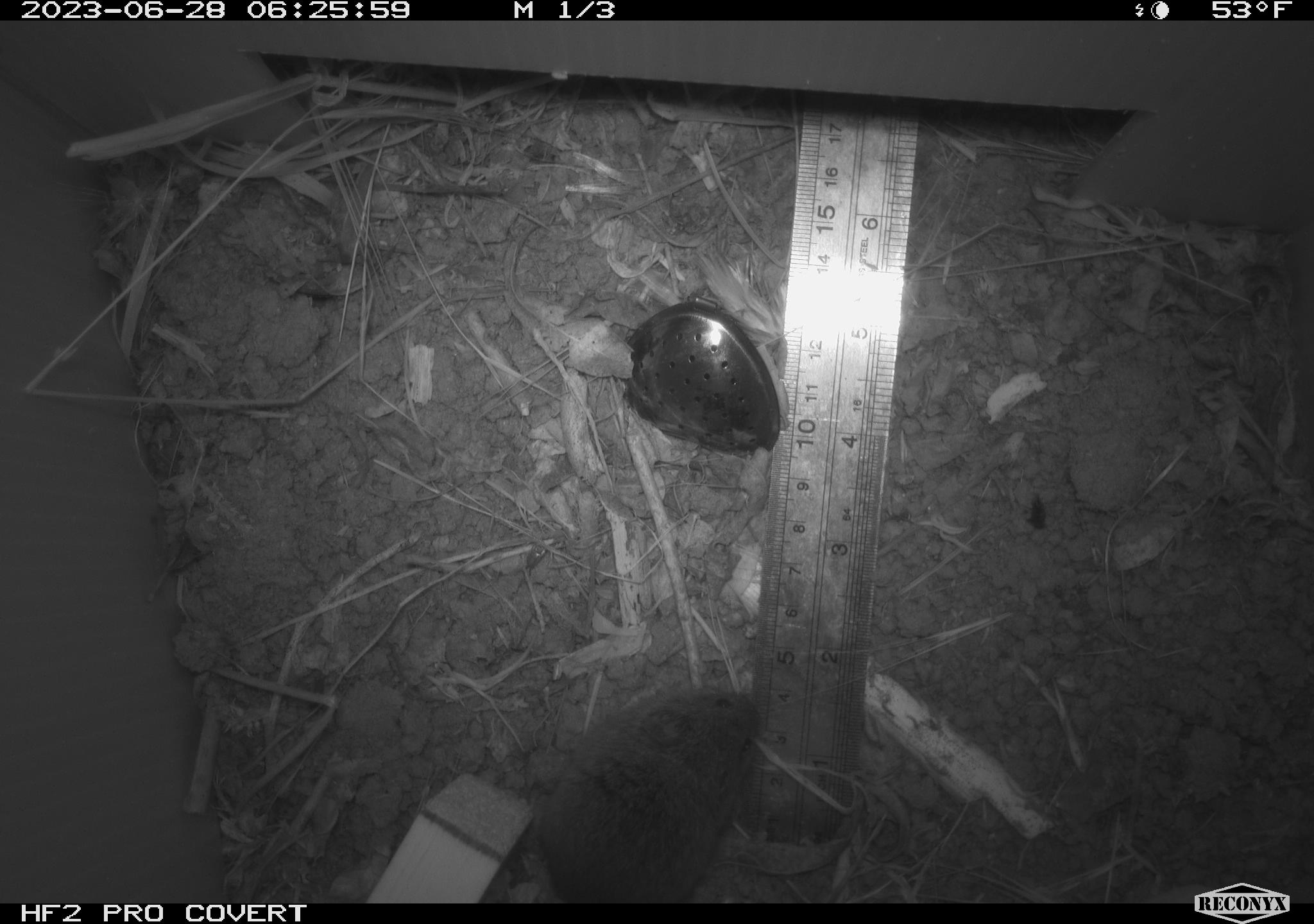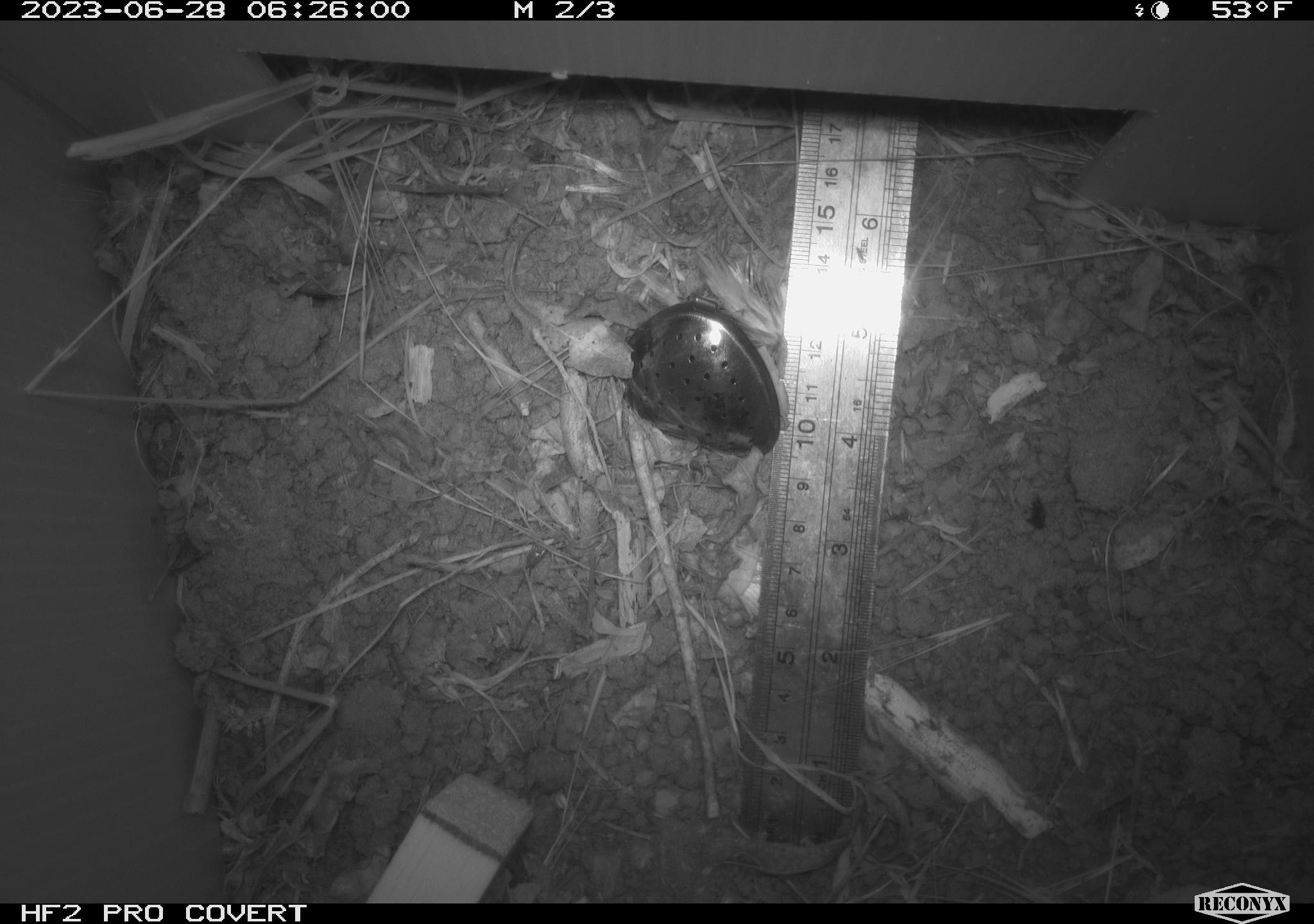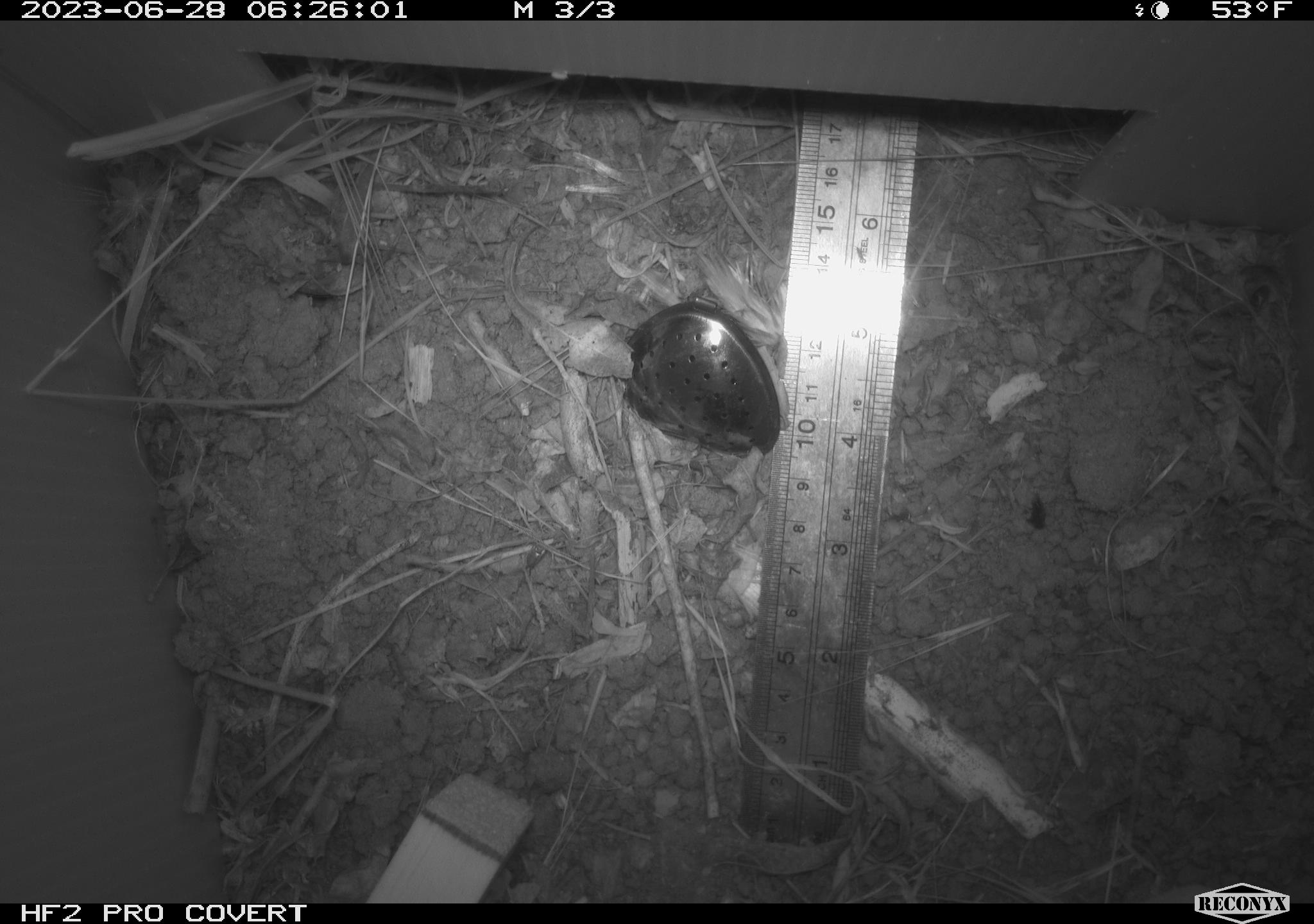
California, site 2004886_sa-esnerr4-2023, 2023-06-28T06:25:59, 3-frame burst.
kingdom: Animalia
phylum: Chordata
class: Mammalia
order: Rodentia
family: Cricetidae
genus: Microtus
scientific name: Microtus californicus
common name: california vole